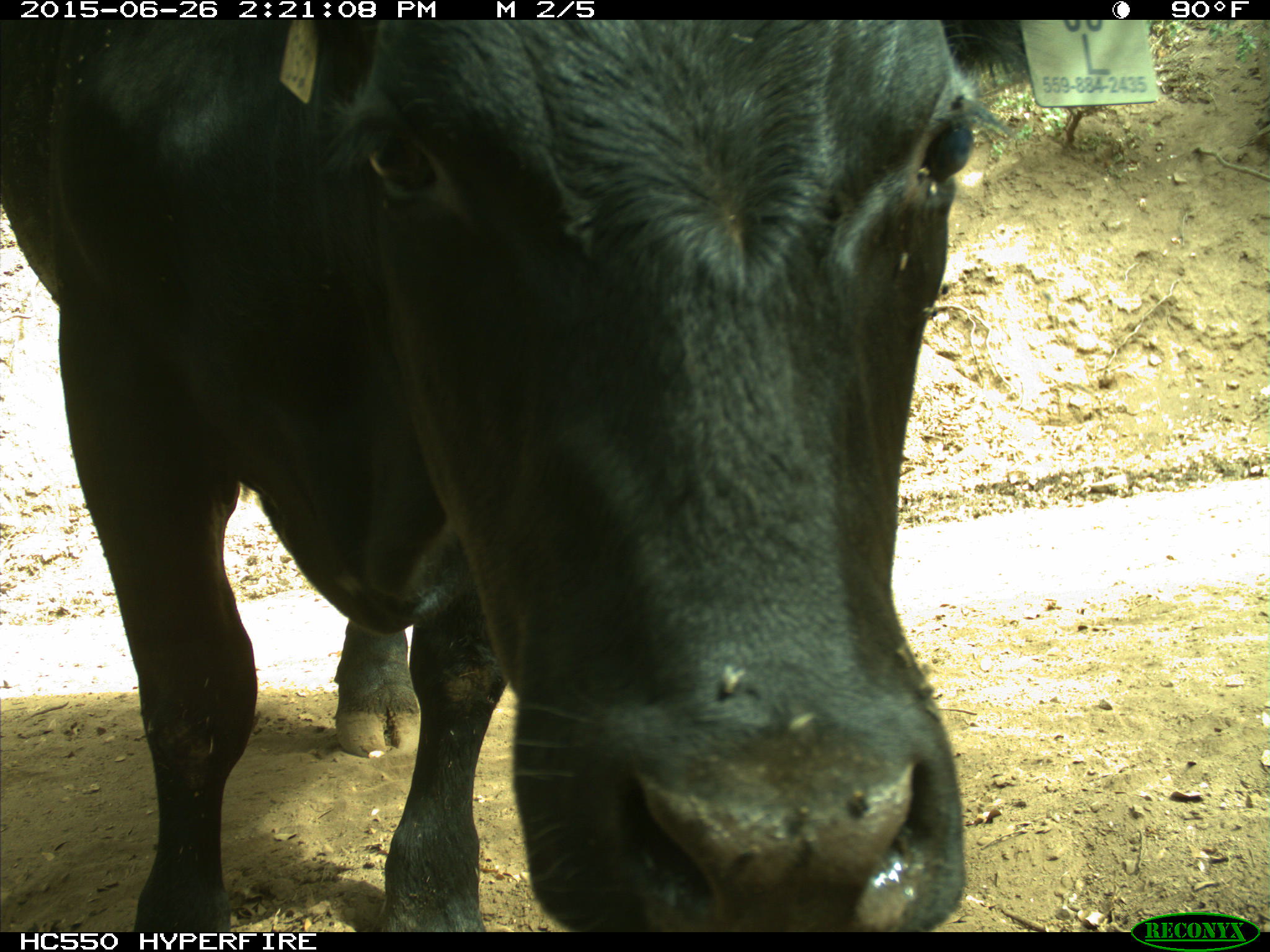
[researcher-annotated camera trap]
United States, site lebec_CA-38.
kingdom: Animalia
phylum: Chordata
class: Mammalia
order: Artiodactyla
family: Bovidae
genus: Bos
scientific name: Bos taurus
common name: domestic cow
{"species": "Bos taurus (domestic cow)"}